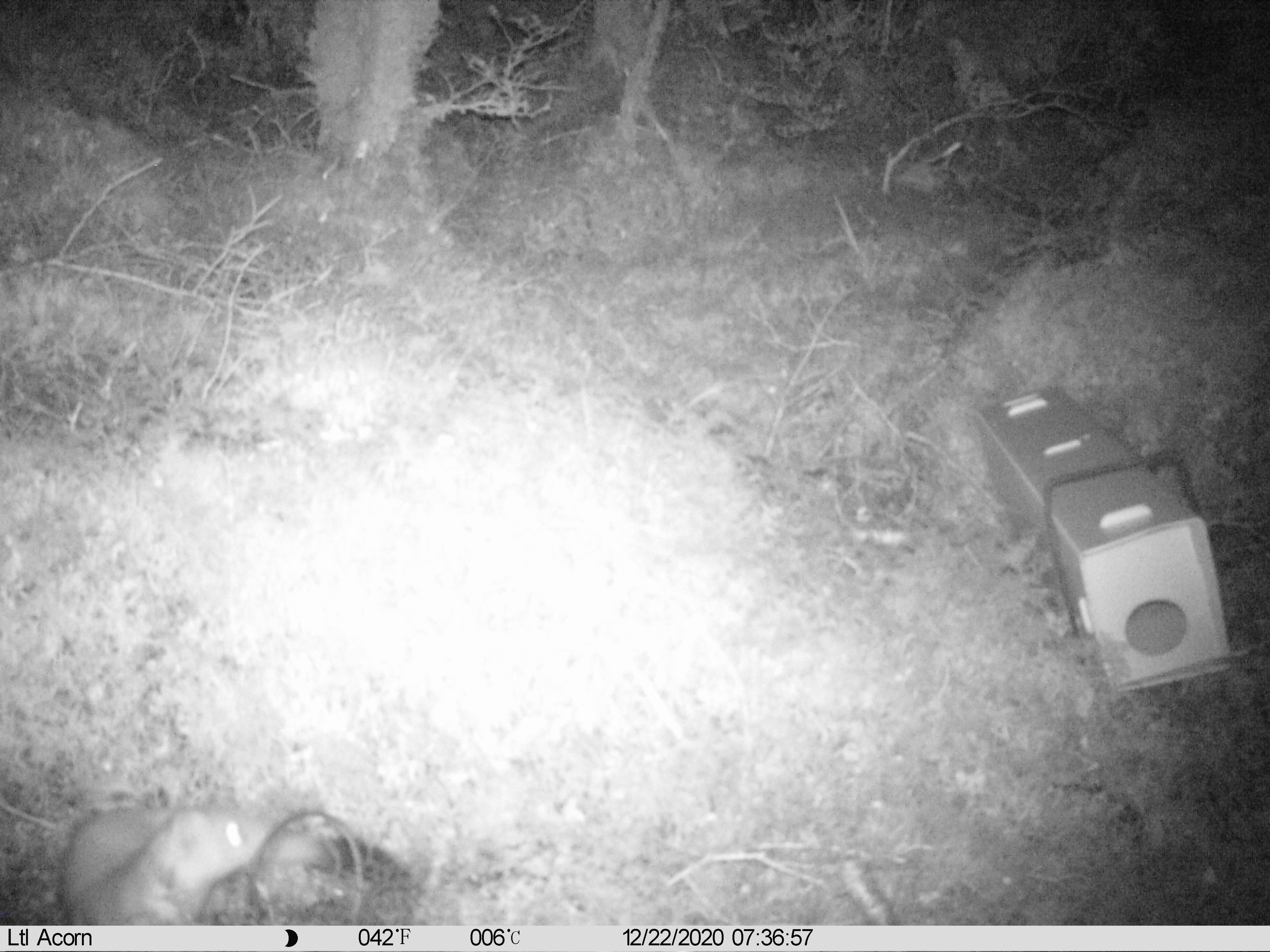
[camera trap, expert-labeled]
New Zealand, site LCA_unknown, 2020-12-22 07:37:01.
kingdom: Animalia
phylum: Chordata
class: Mammalia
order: Carnivora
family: Mustelidae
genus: Mustela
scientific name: Mustela erminea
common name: stoat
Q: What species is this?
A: Stoat (Mustela erminea).